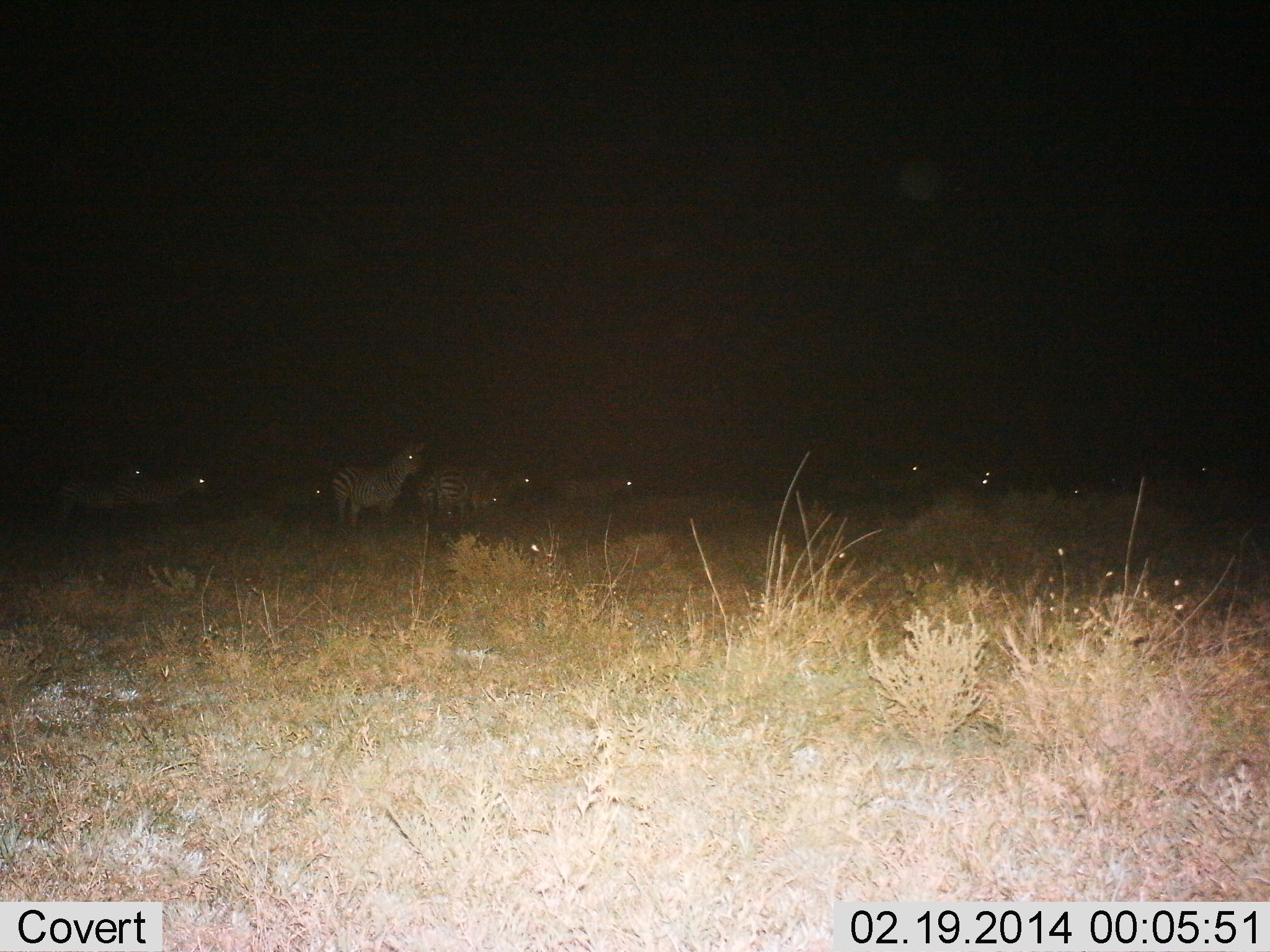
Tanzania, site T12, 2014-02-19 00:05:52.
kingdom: Animalia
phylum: Chordata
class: Mammalia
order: Perissodactyla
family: Equidae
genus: Equus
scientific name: Equus quagga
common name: plains zebra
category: zebra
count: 11-50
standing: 92%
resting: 8%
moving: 8%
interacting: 0%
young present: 0%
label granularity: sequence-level